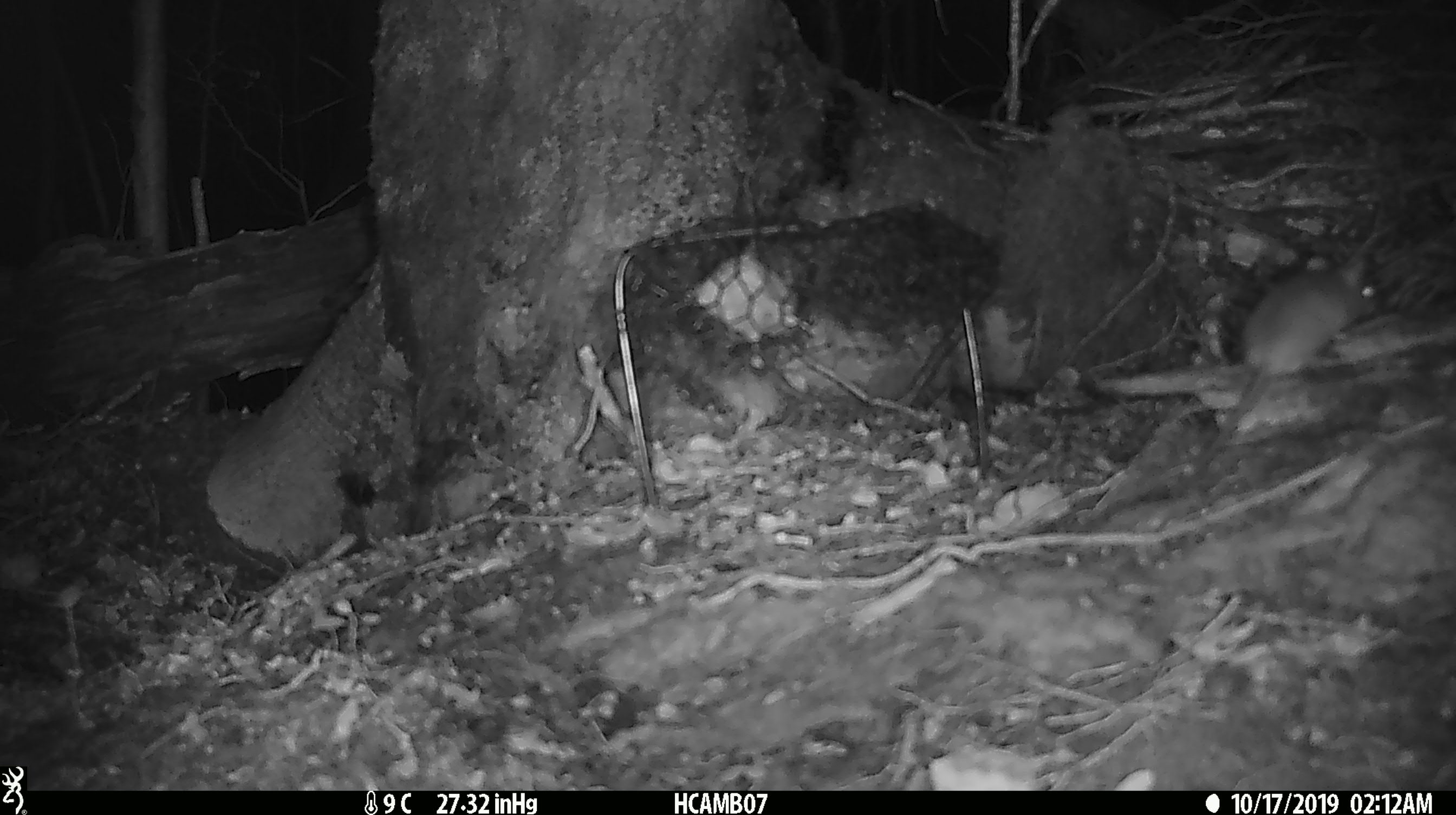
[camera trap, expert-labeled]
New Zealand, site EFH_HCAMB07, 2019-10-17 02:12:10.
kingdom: Animalia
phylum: Chordata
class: Mammalia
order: Rodentia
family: Muridae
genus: Mus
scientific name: Mus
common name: mouse